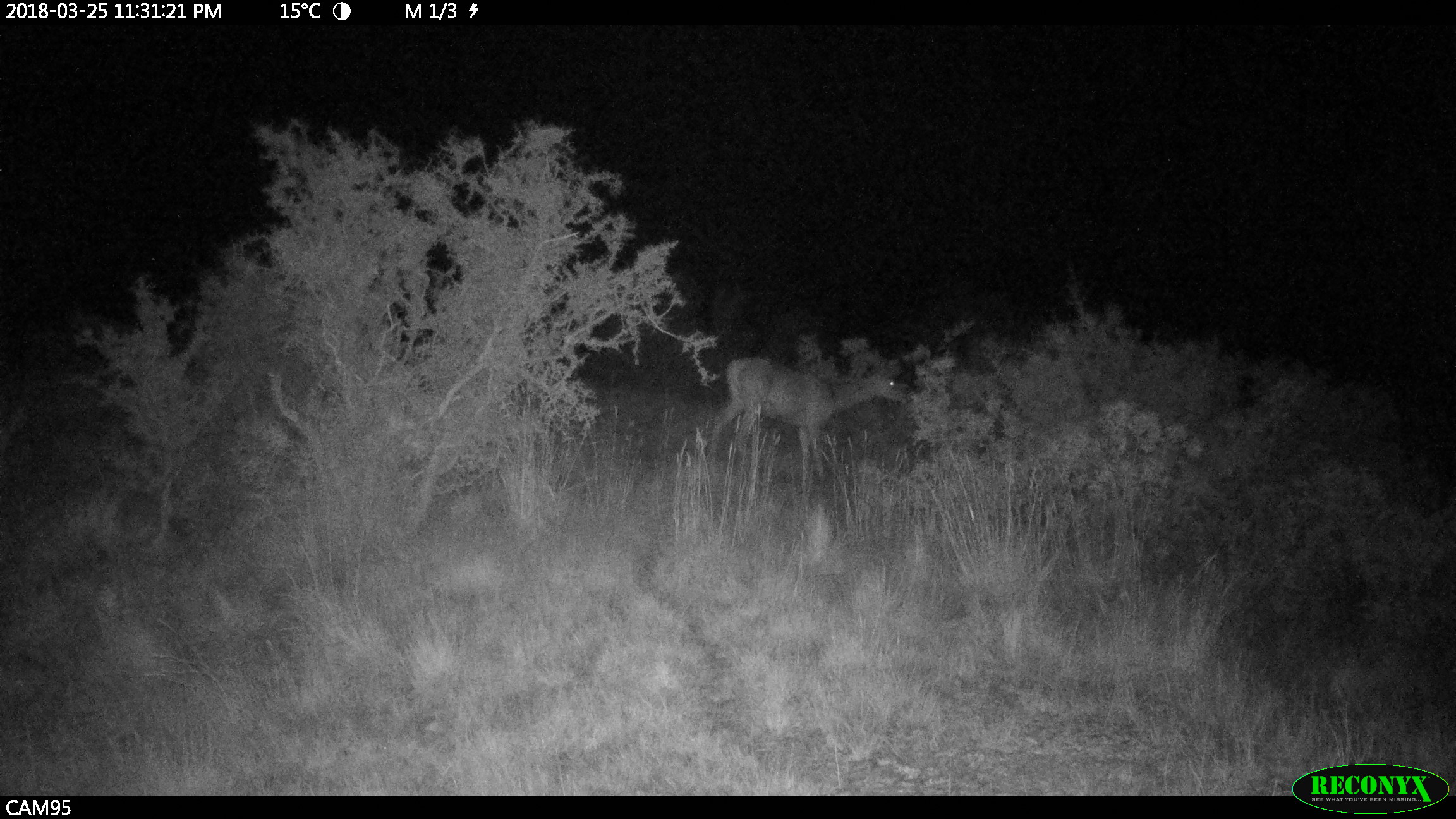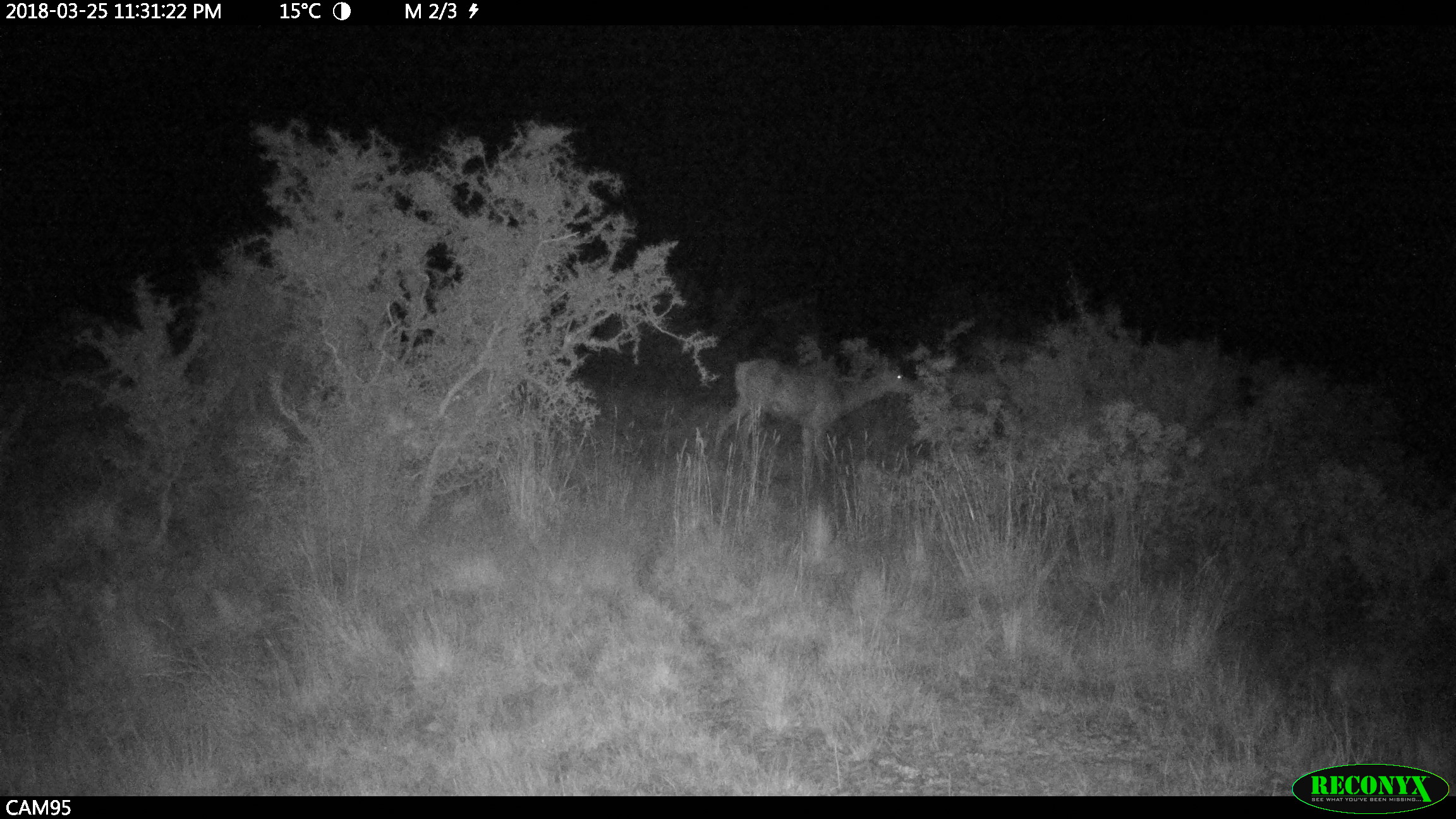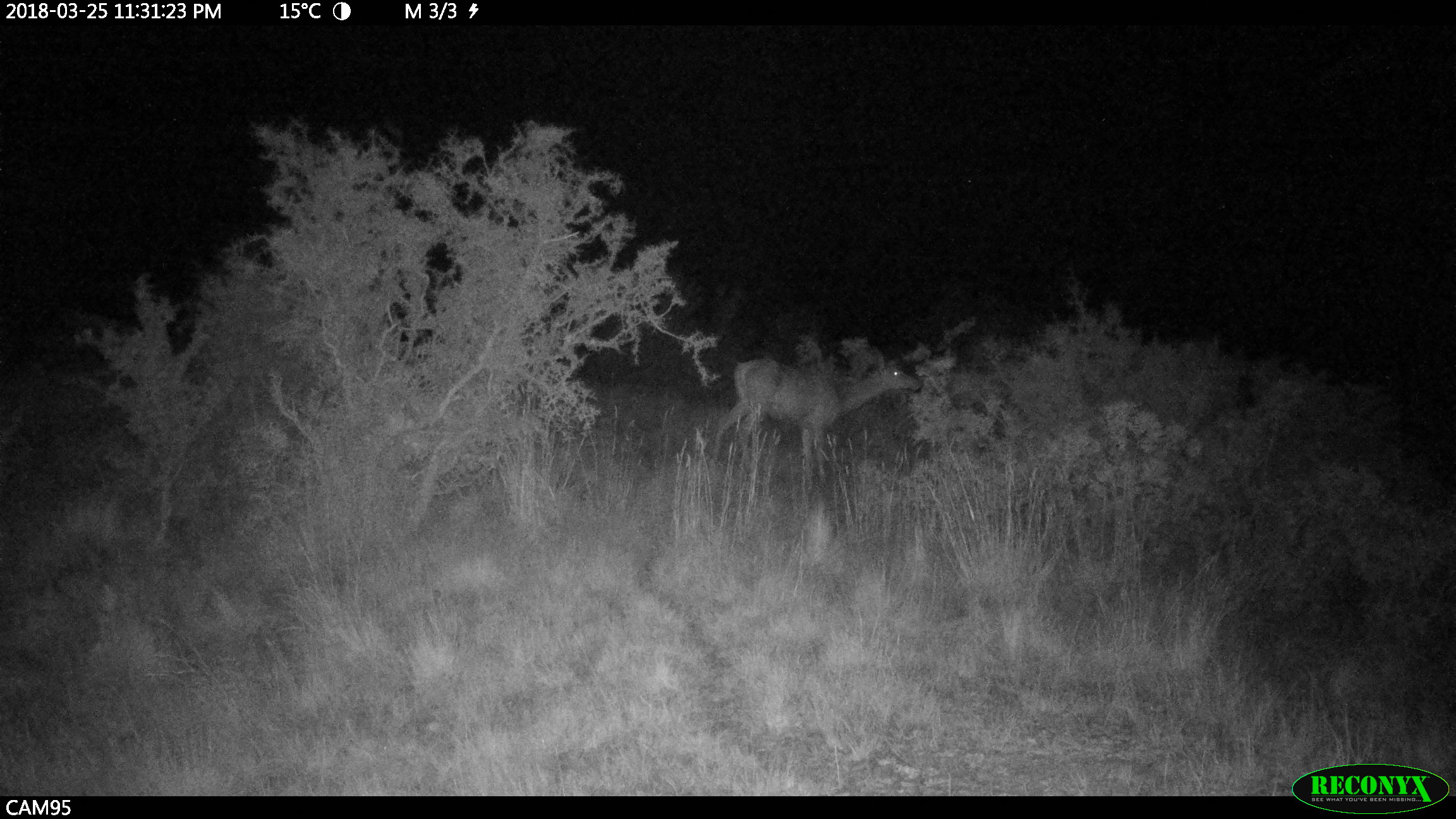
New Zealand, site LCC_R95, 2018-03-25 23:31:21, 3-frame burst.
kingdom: Animalia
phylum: Chordata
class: Mammalia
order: Artiodactyla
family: Cervidae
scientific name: Cervidae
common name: deer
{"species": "deer (Cervidae)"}